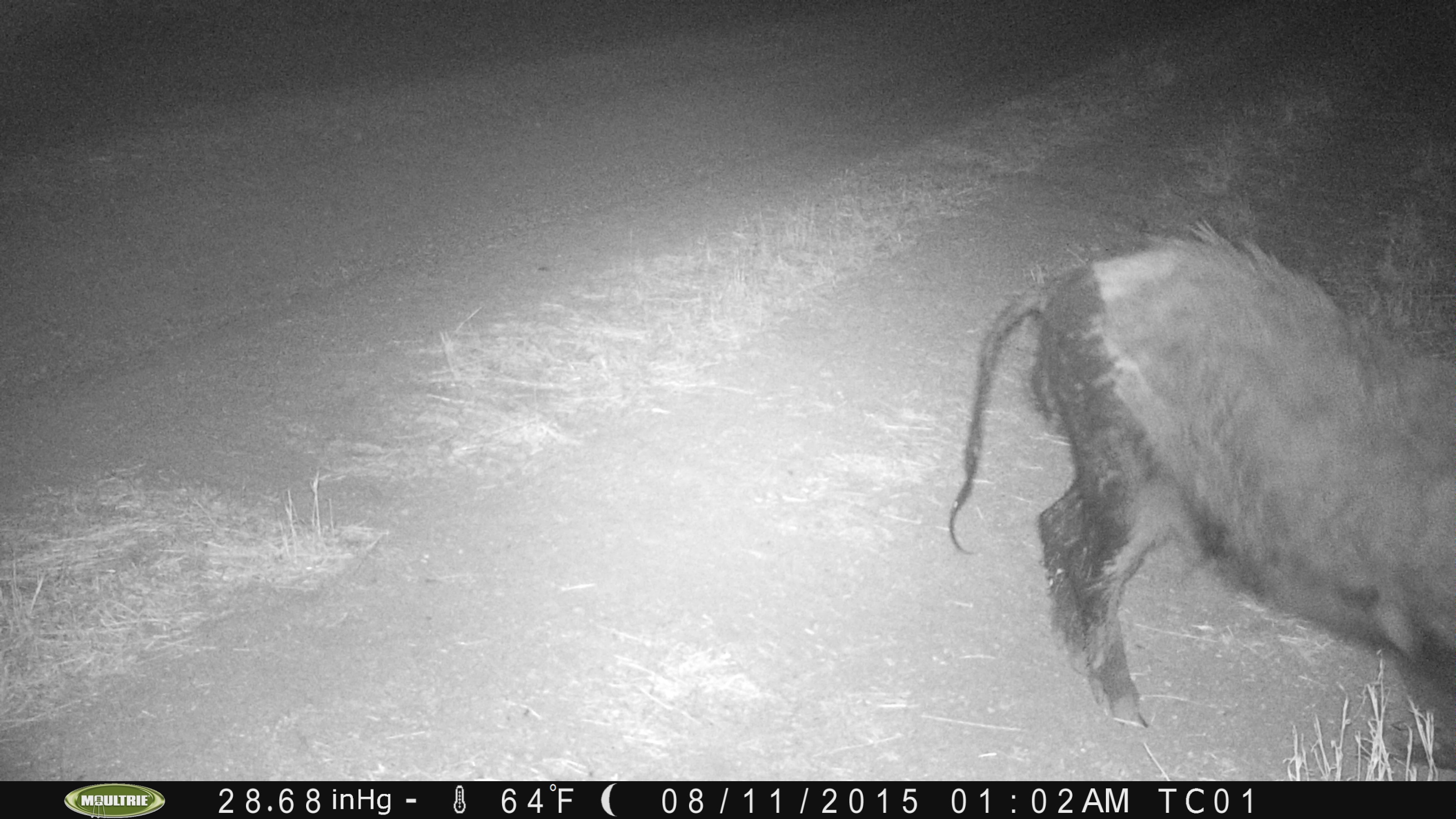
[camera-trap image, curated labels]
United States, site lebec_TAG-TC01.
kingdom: Animalia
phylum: Chordata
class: Mammalia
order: Artiodactyla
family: Suidae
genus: Sus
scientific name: Sus scrofa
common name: wild boar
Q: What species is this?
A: Sus scrofa (wild boar).